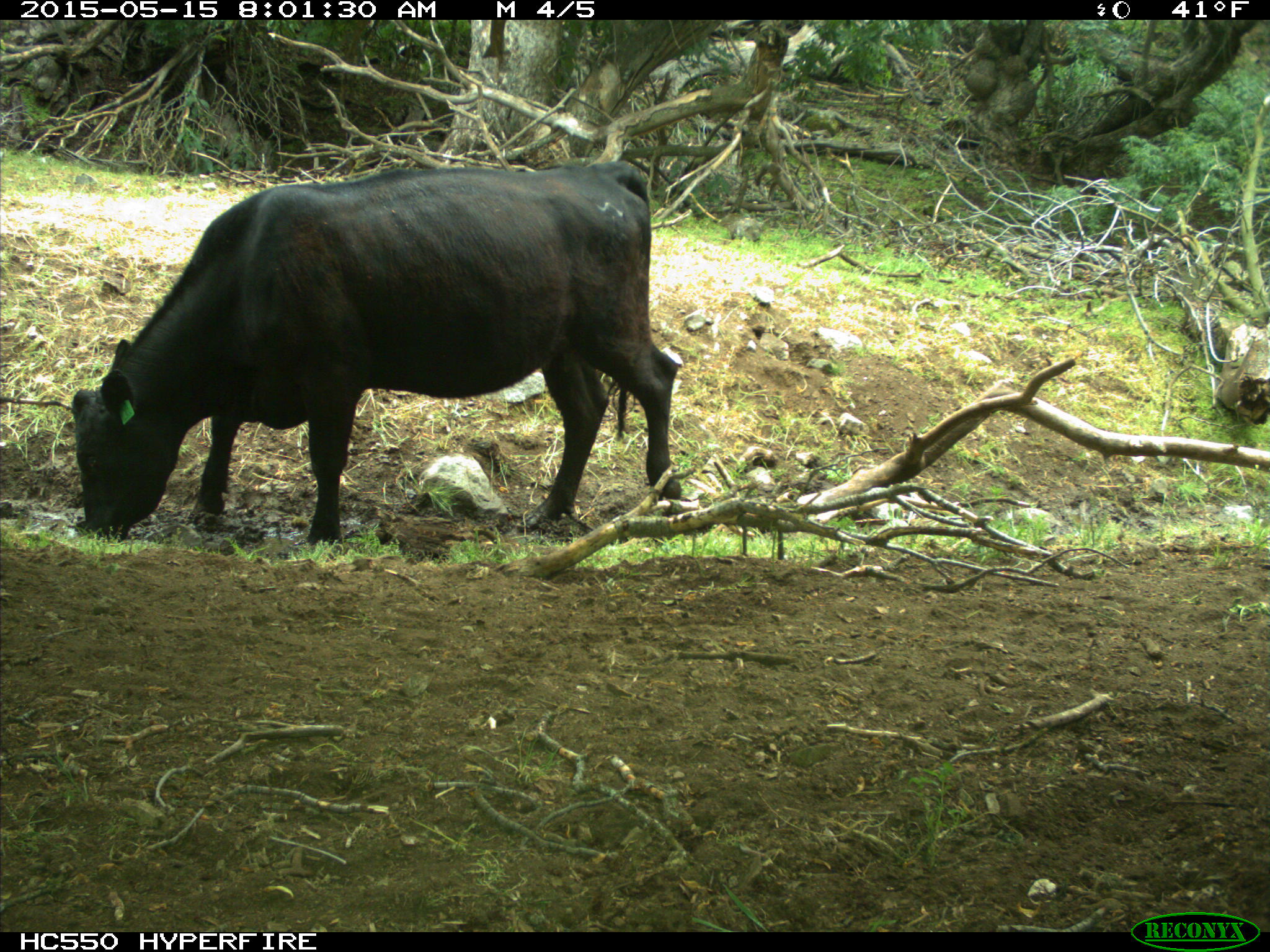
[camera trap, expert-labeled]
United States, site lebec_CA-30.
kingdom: Animalia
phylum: Chordata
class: Mammalia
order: Artiodactyla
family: Bovidae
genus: Bos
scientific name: Bos taurus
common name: domestic cow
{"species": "Bos taurus (domestic cow)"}